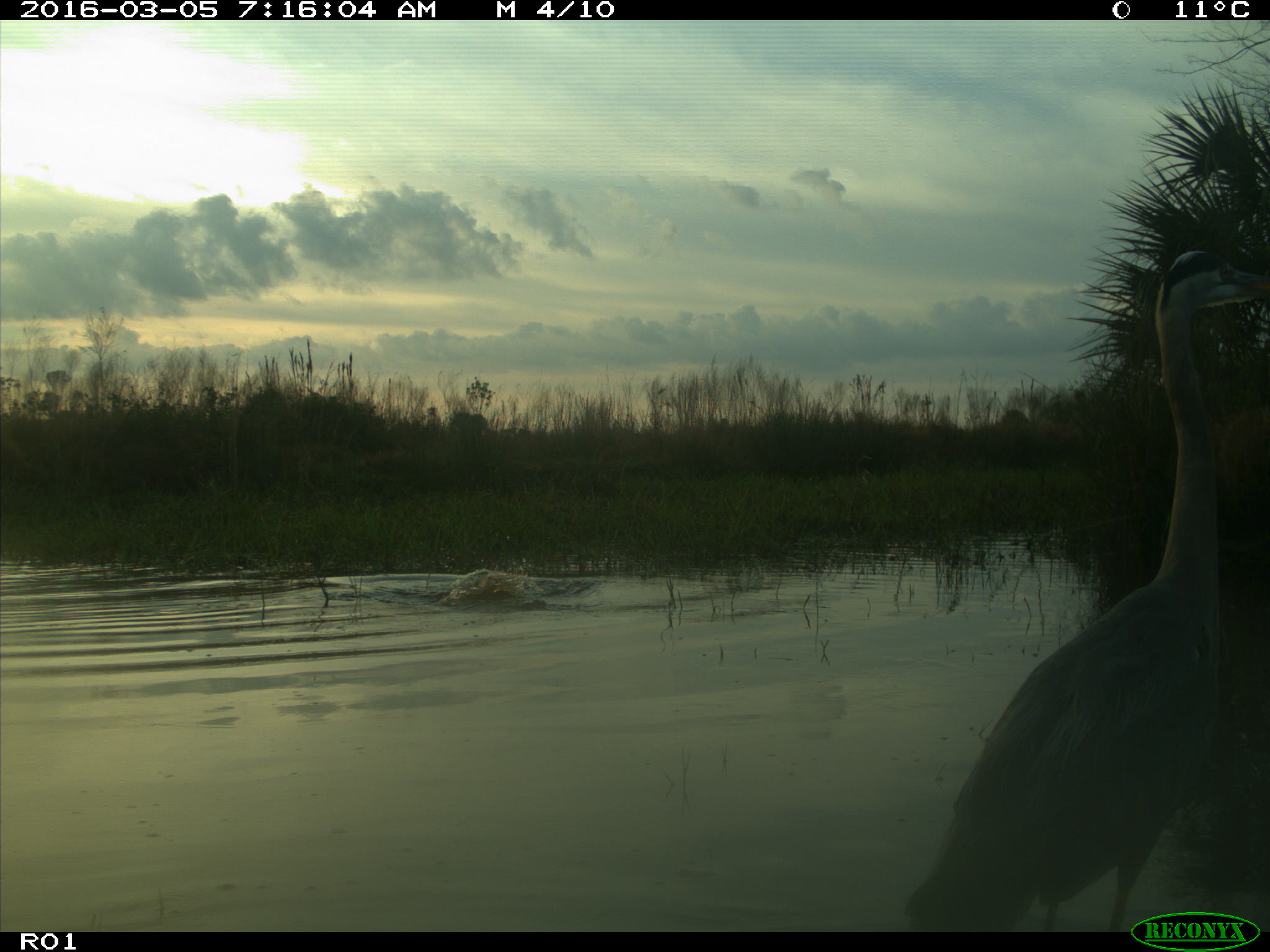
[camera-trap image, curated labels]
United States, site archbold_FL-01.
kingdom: Animalia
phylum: Chordata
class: Aves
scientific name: Aves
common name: birds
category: unidentified bird